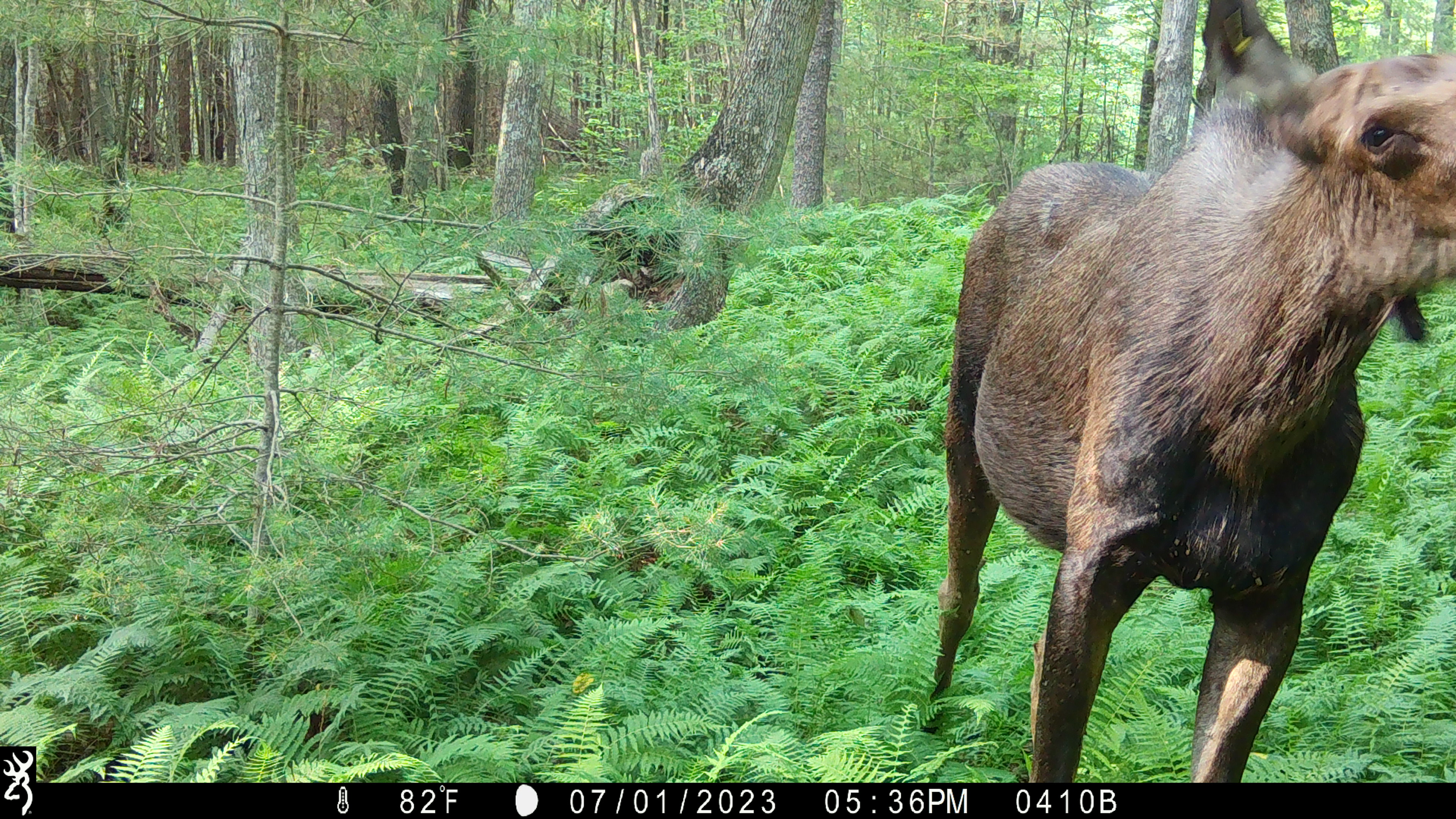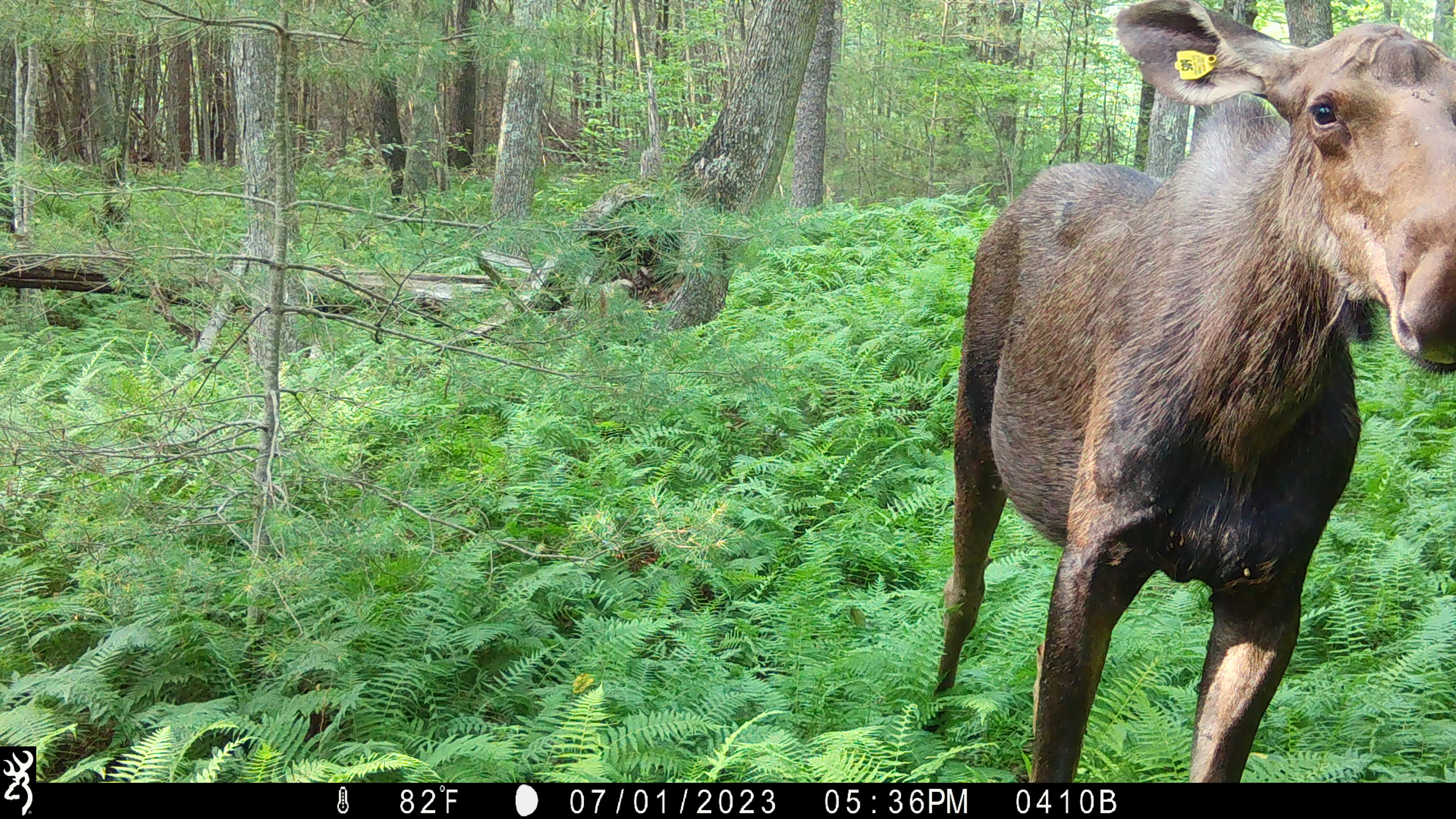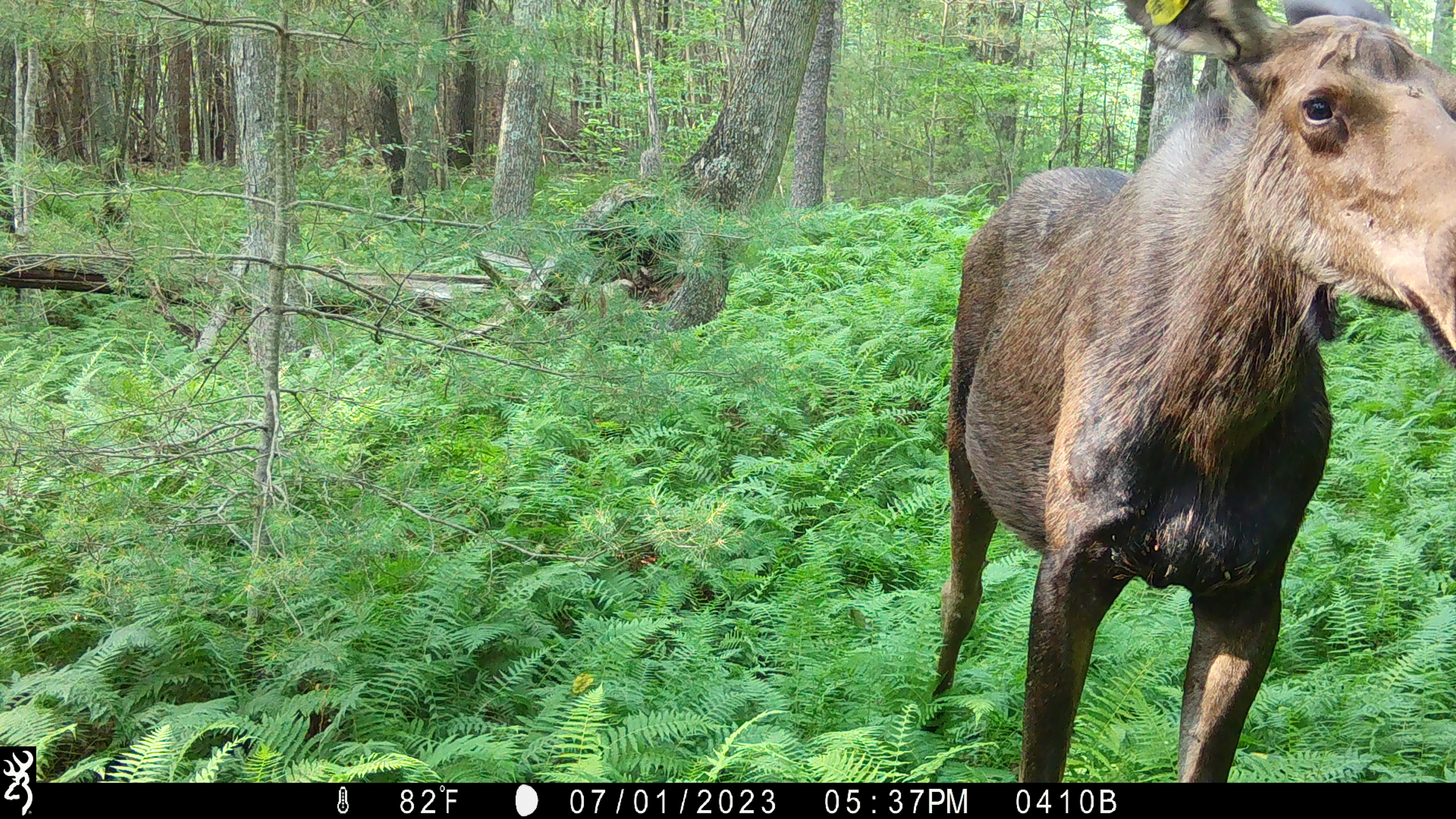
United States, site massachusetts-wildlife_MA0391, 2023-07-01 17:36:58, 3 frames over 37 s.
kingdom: Animalia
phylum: Chordata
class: Mammalia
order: Artiodactyla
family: Cervidae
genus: Alces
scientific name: Alces alces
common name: moose